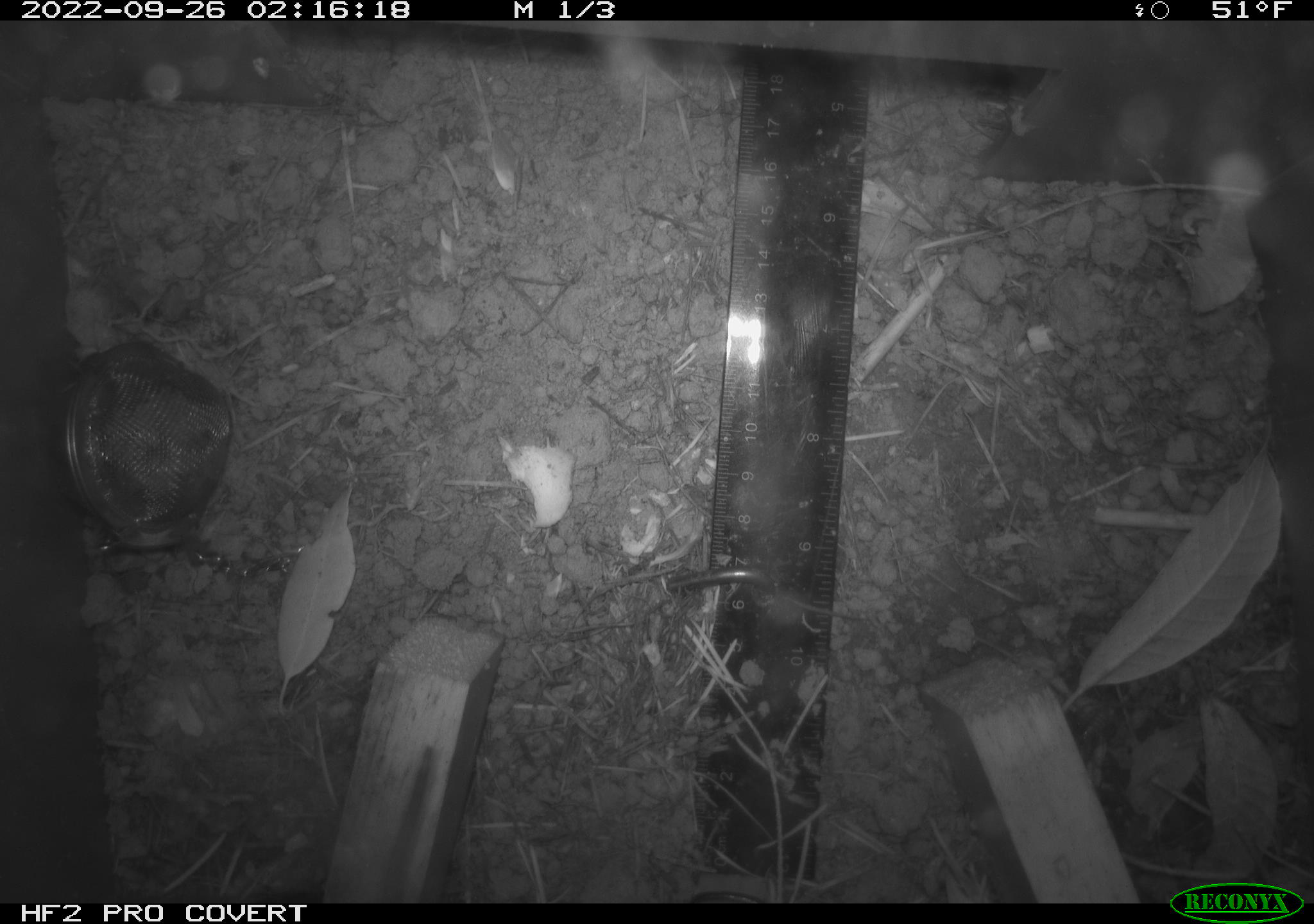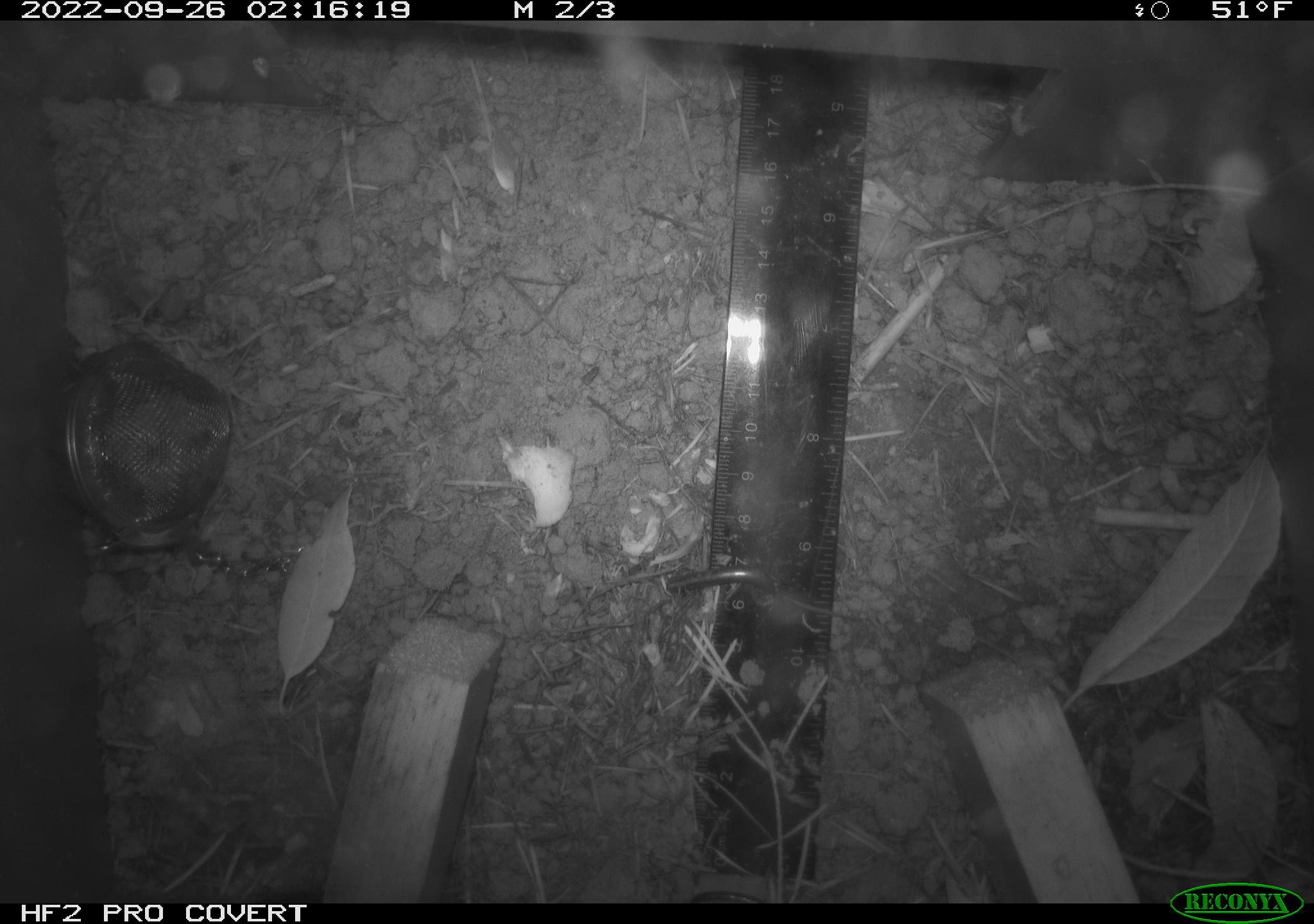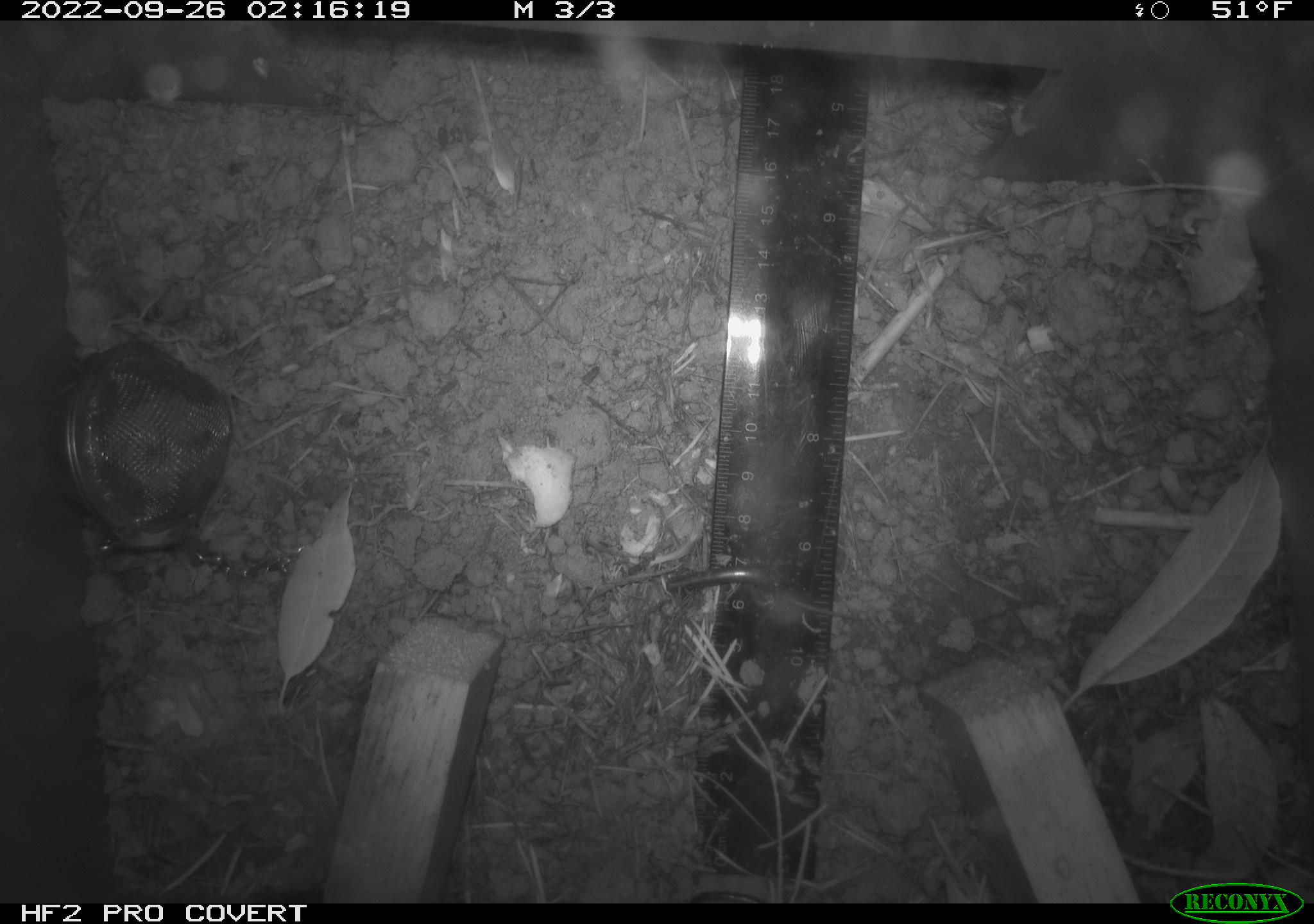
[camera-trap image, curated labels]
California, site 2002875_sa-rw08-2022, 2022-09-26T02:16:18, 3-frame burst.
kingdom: Animalia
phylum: Chordata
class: Mammalia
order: Rodentia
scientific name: Rodentia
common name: mouse species